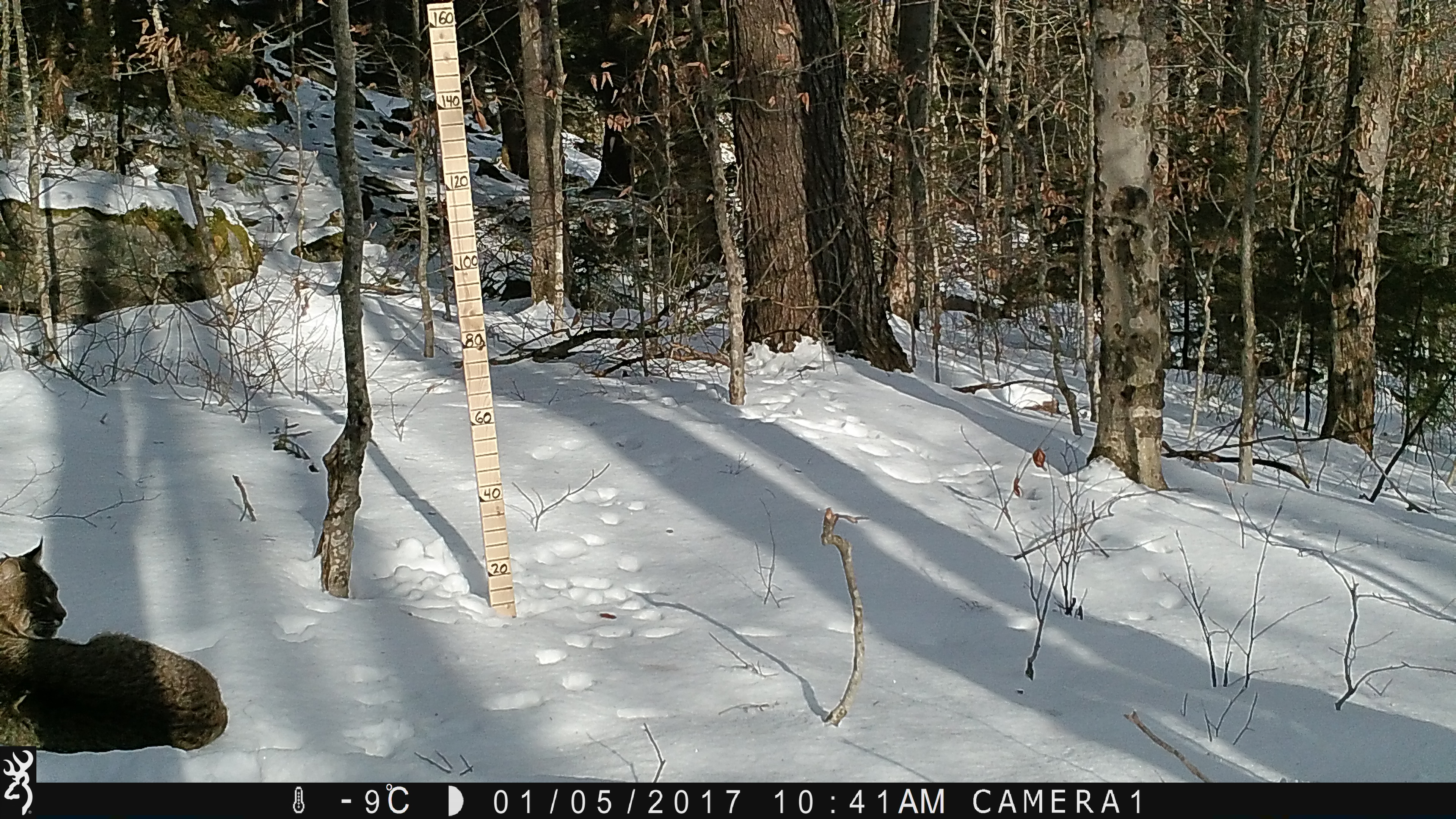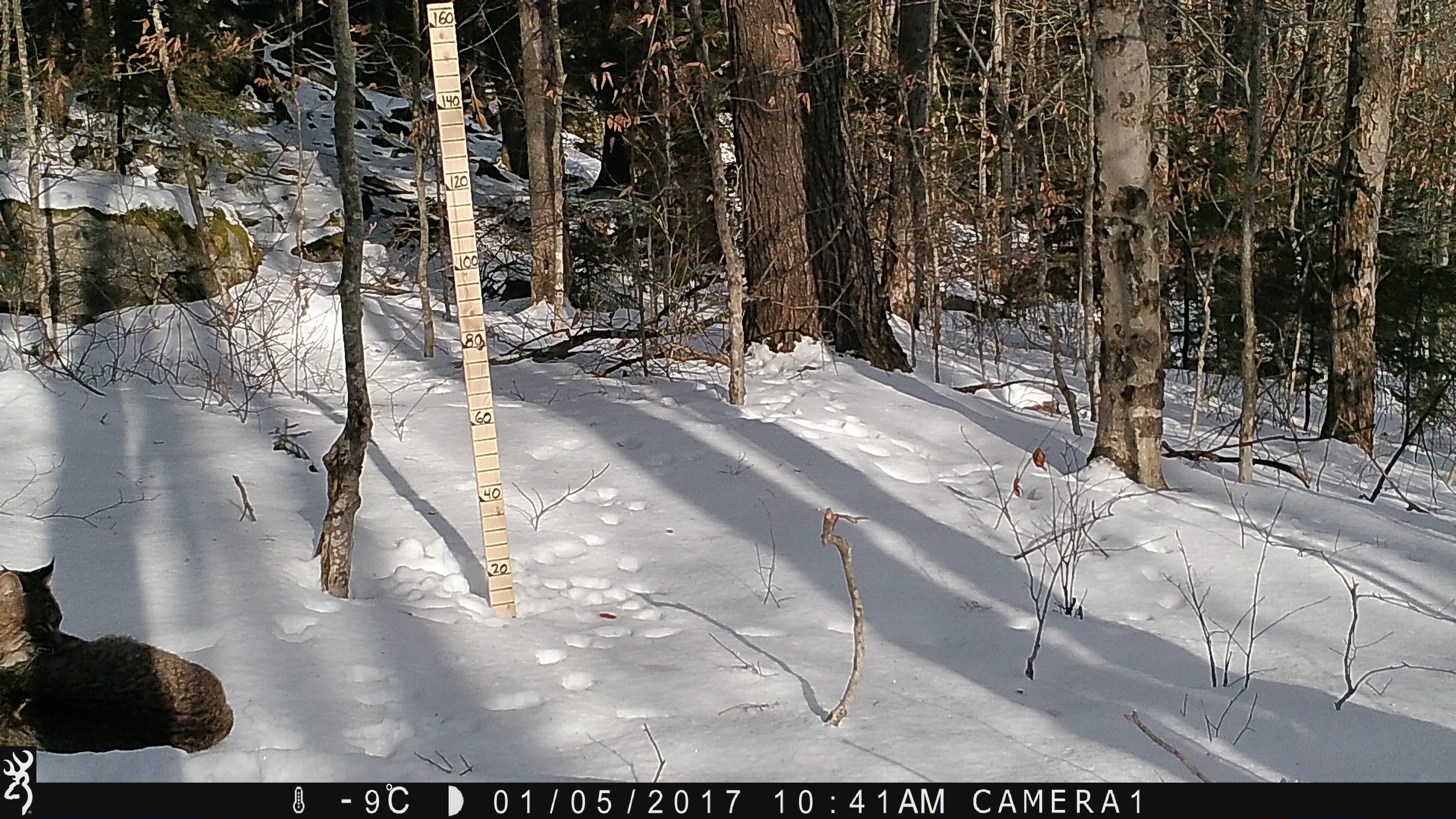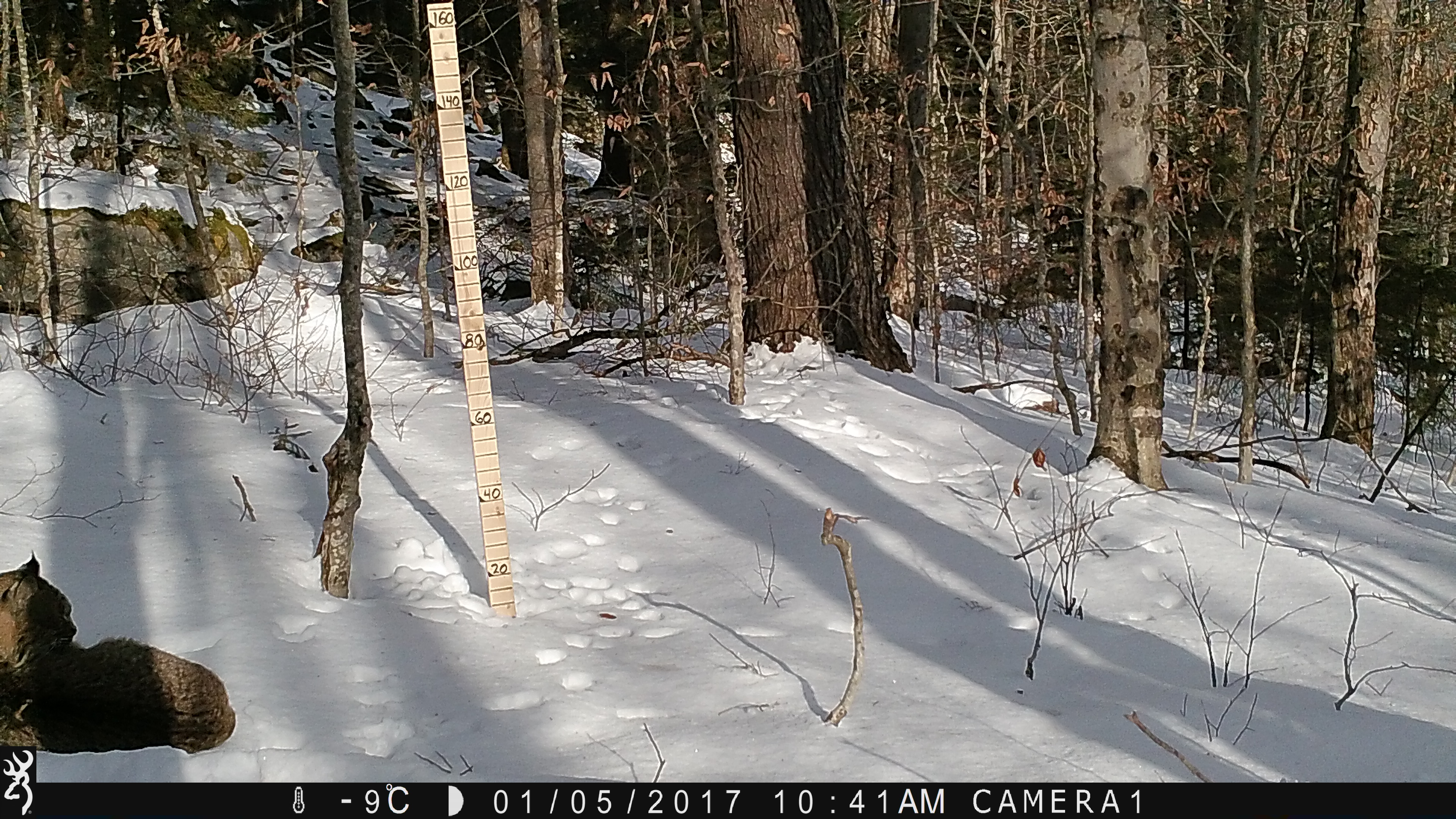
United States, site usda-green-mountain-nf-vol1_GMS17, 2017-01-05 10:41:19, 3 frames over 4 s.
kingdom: Animalia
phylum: Chordata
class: Mammalia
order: Carnivora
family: Felidae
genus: Lynx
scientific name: Lynx rufus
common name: bobcat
Bobcat (Lynx rufus).